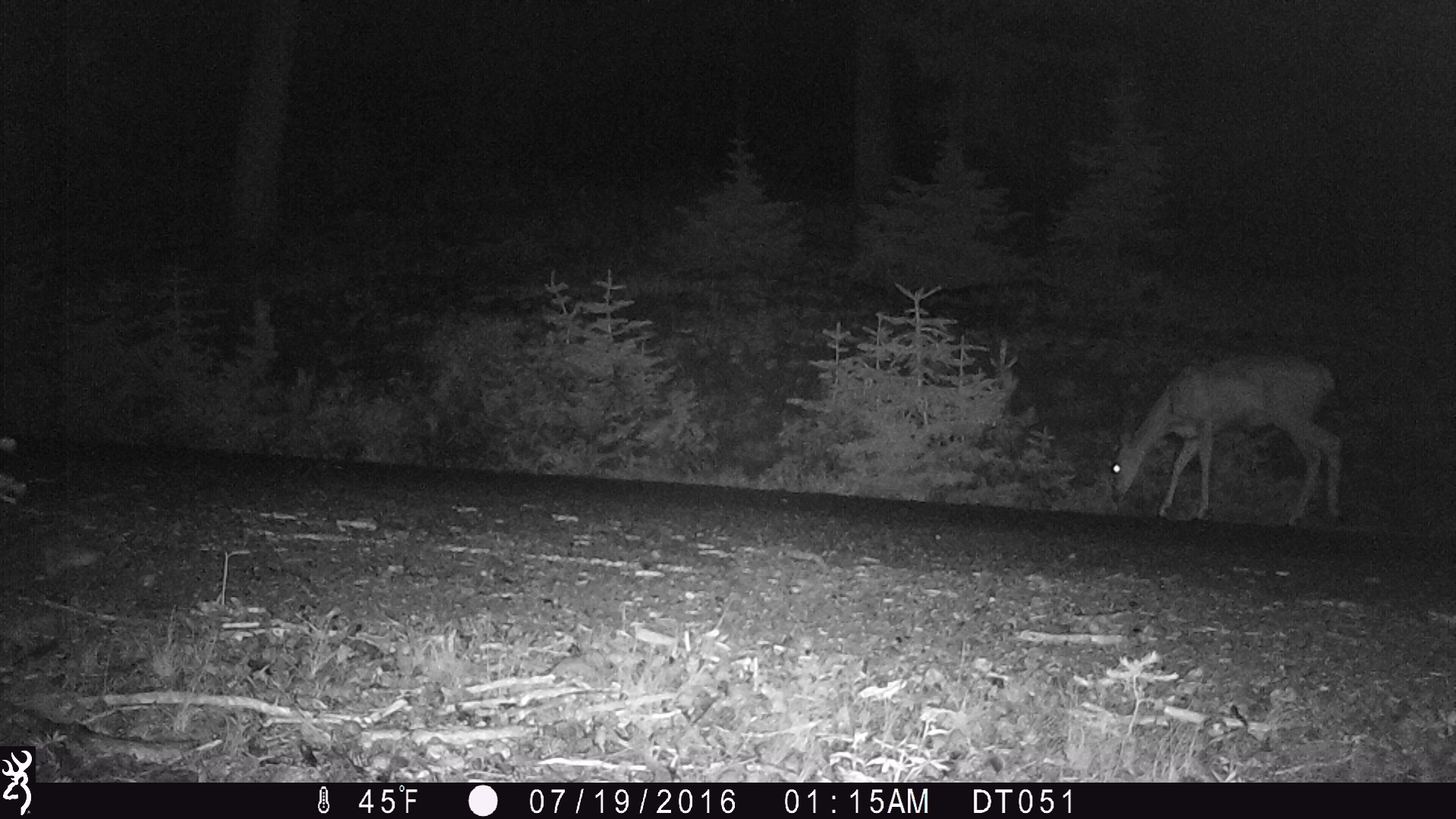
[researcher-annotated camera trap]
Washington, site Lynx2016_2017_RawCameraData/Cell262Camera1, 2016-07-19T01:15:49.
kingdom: Animalia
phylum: Chordata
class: Mammalia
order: Artiodactyla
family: Cervidae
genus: Odocoileus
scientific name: Odocoileus hemionus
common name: mule deer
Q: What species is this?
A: Odocoileus hemionus (mule deer).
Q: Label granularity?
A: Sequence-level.